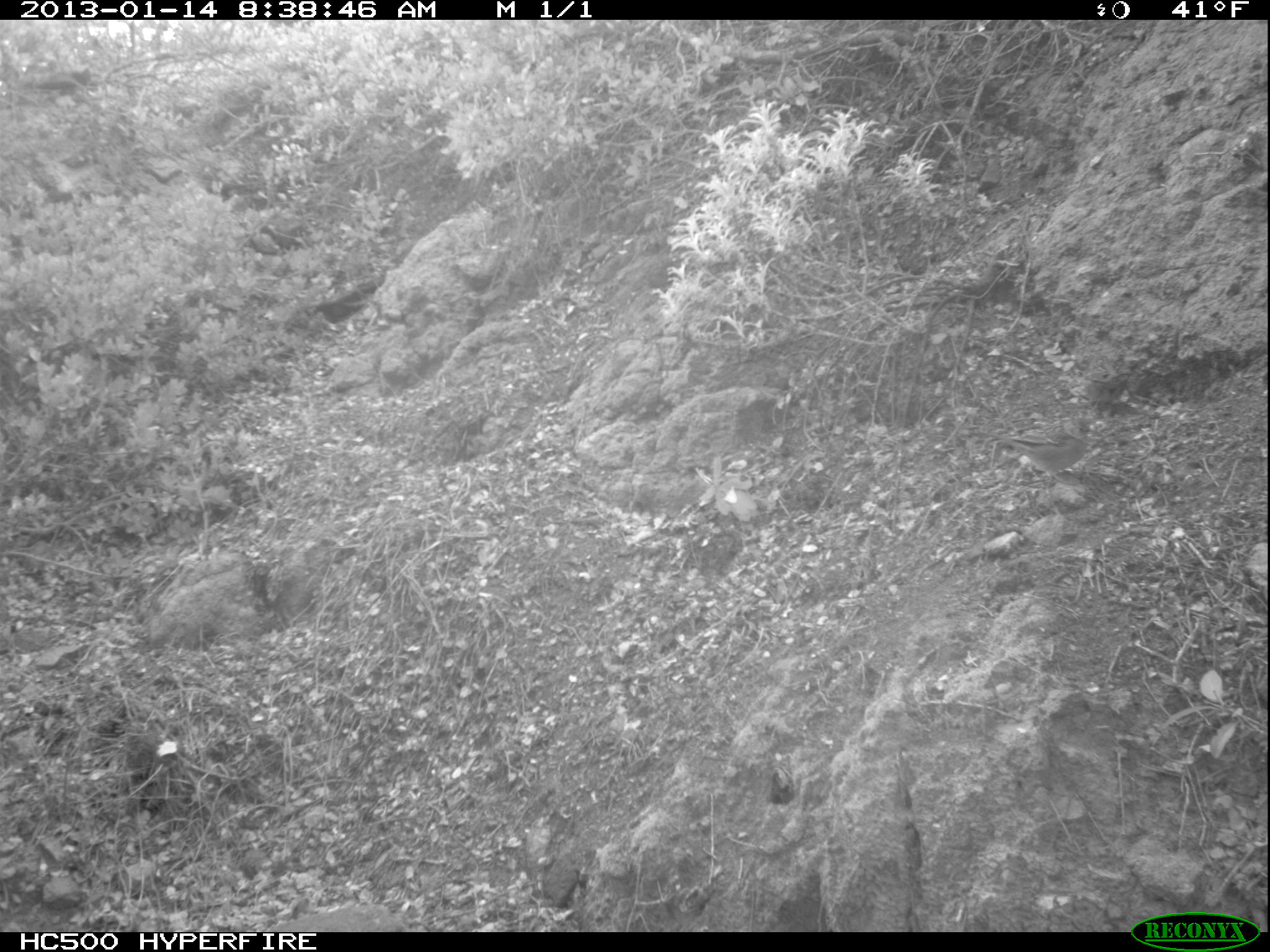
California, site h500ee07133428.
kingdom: Animalia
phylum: Chordata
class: Aves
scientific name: Aves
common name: bird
Bird (Aves).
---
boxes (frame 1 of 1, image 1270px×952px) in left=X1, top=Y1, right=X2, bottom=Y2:
bird: left=978, top=419, right=1095, bottom=483